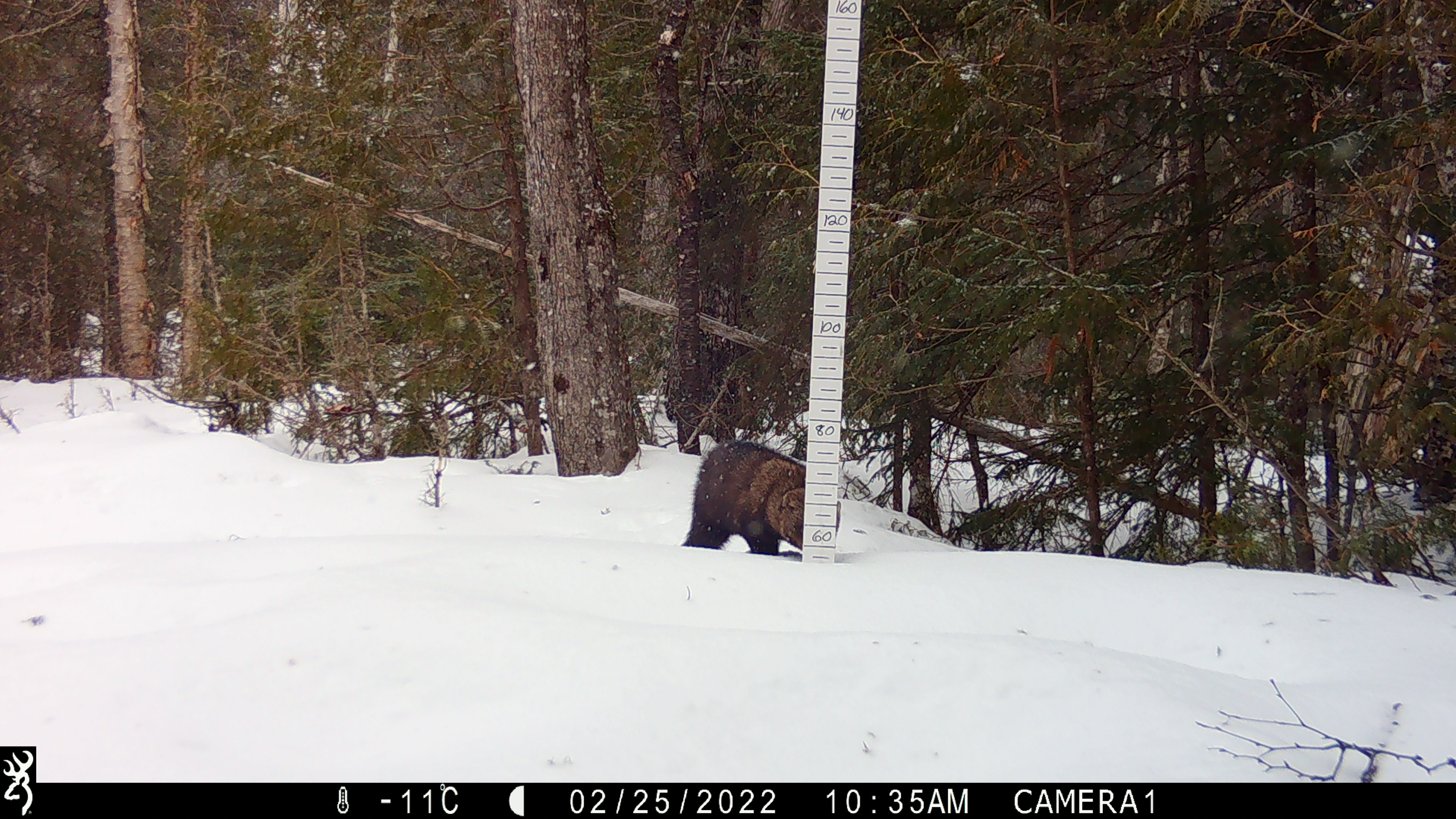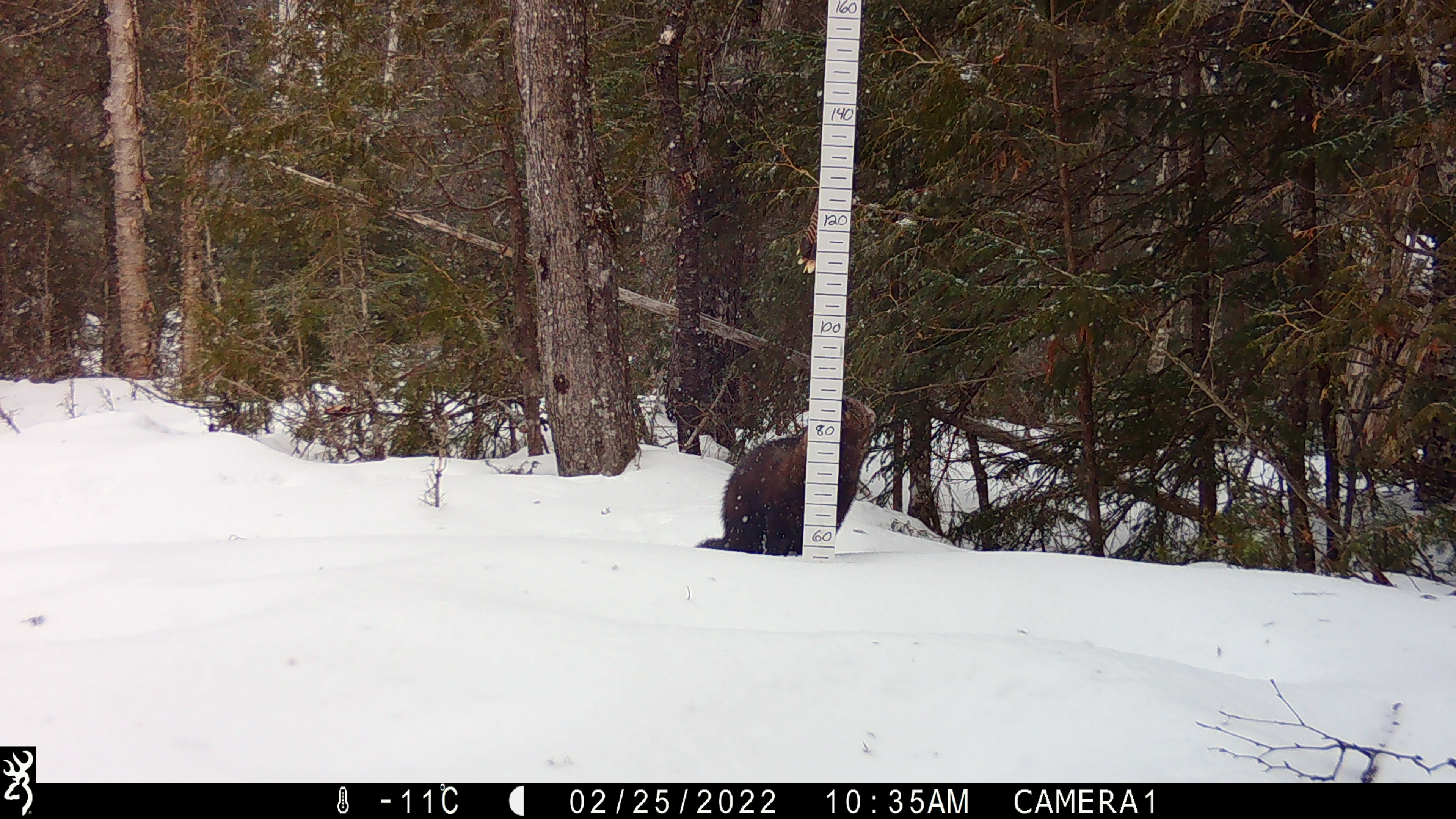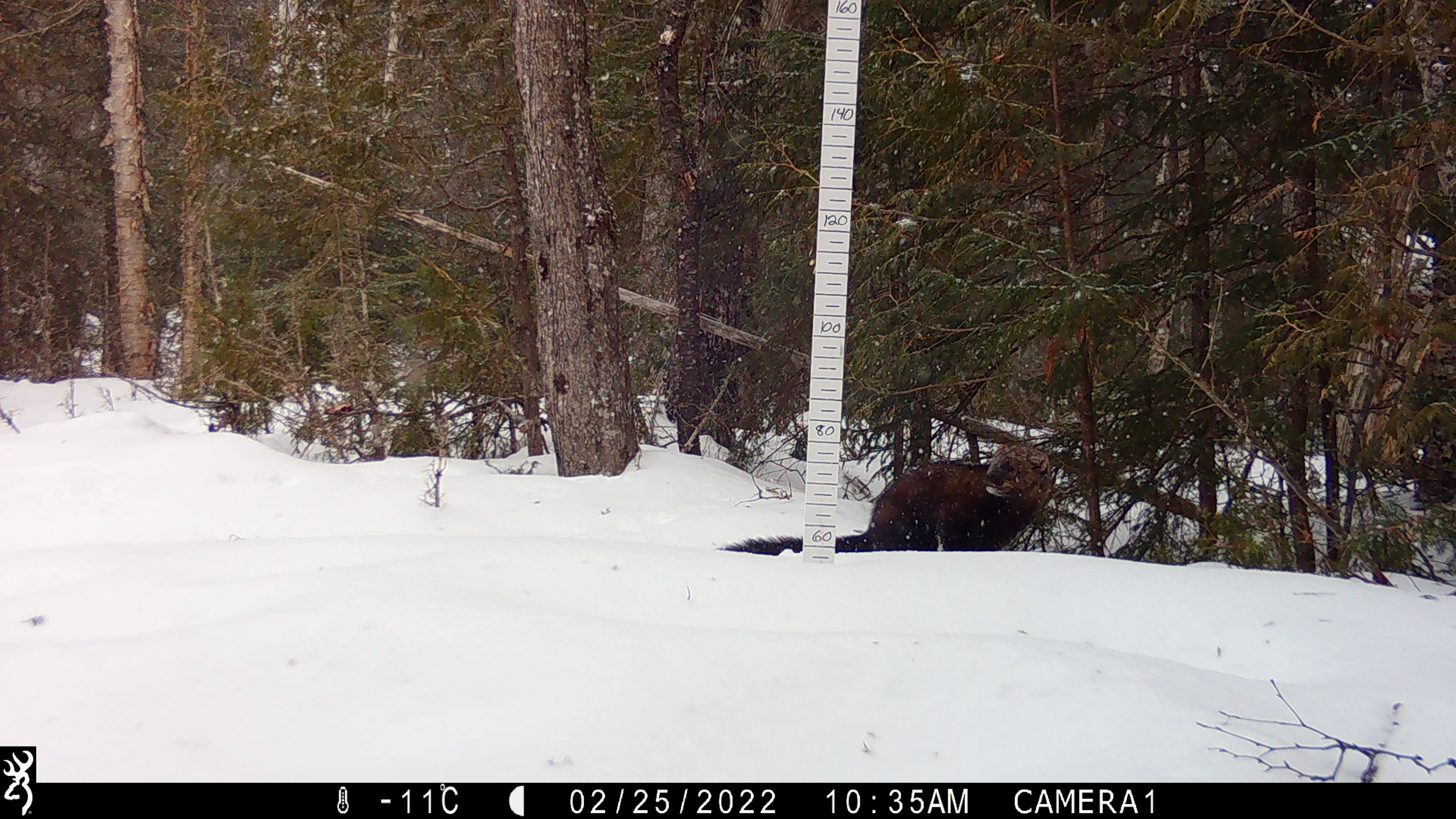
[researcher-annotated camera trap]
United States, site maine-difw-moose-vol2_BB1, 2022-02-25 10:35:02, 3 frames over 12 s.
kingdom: Animalia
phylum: Chordata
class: Mammalia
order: Carnivora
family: Mustelidae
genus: Pekania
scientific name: Pekania pennanti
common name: fisher